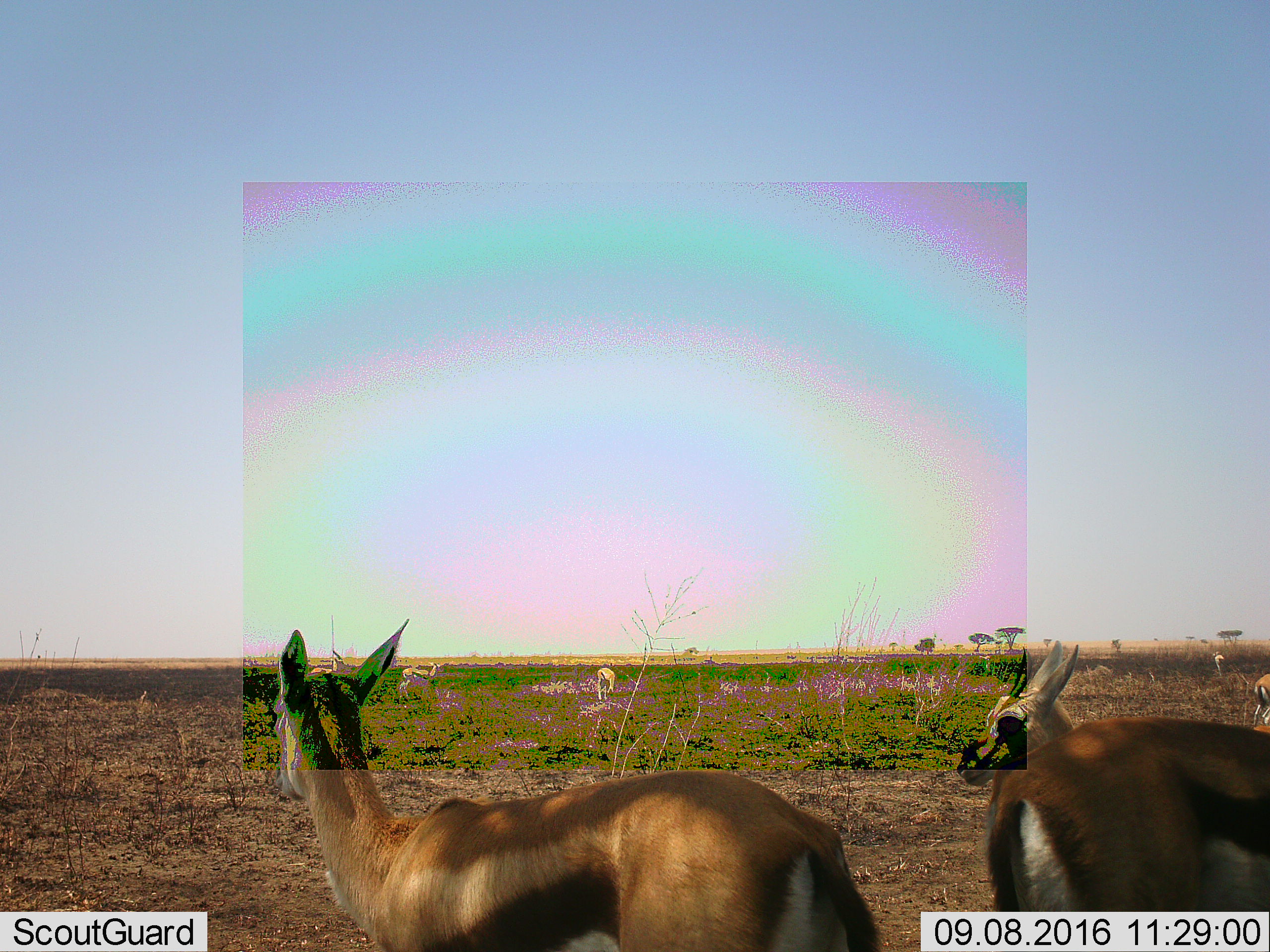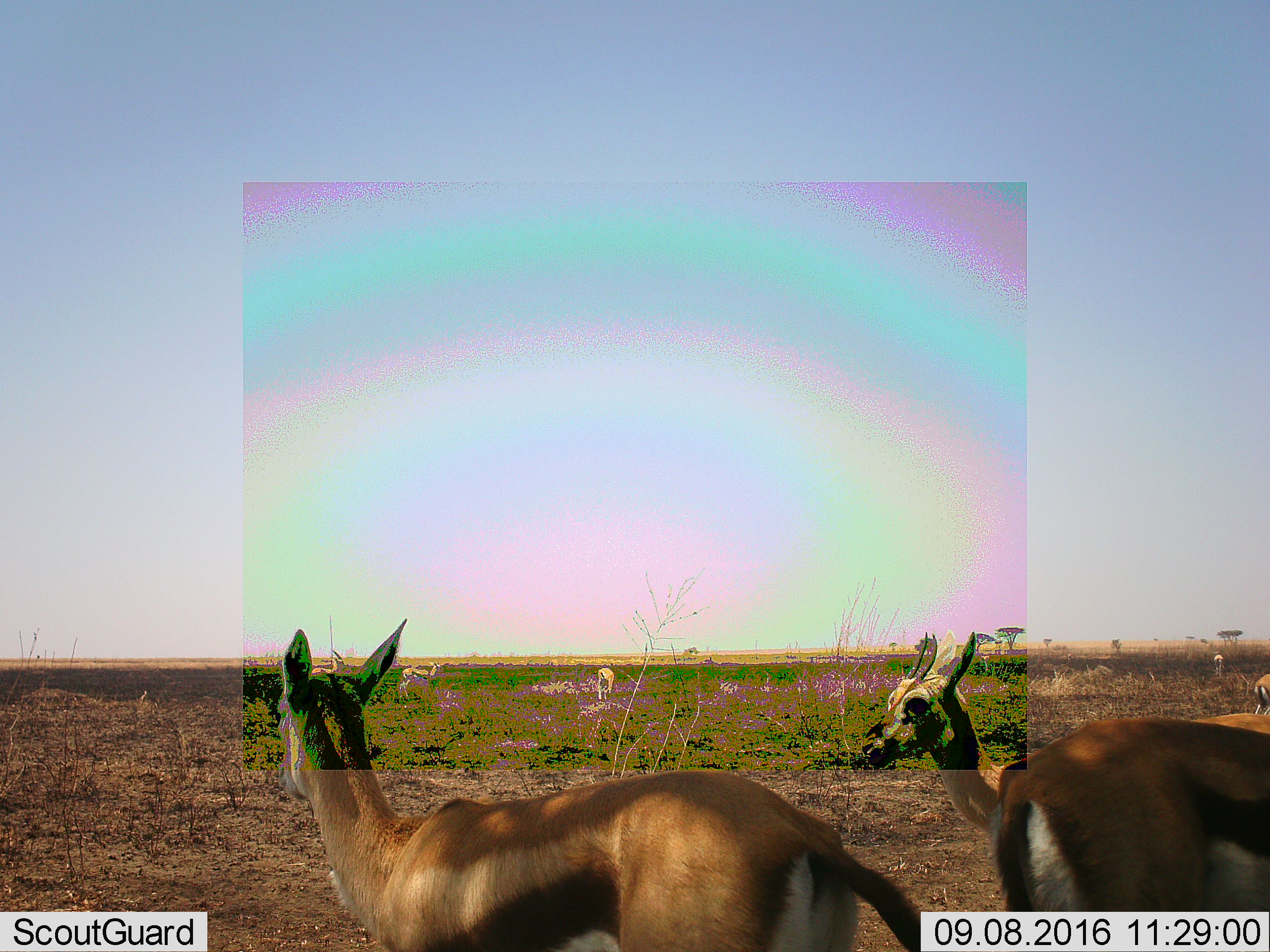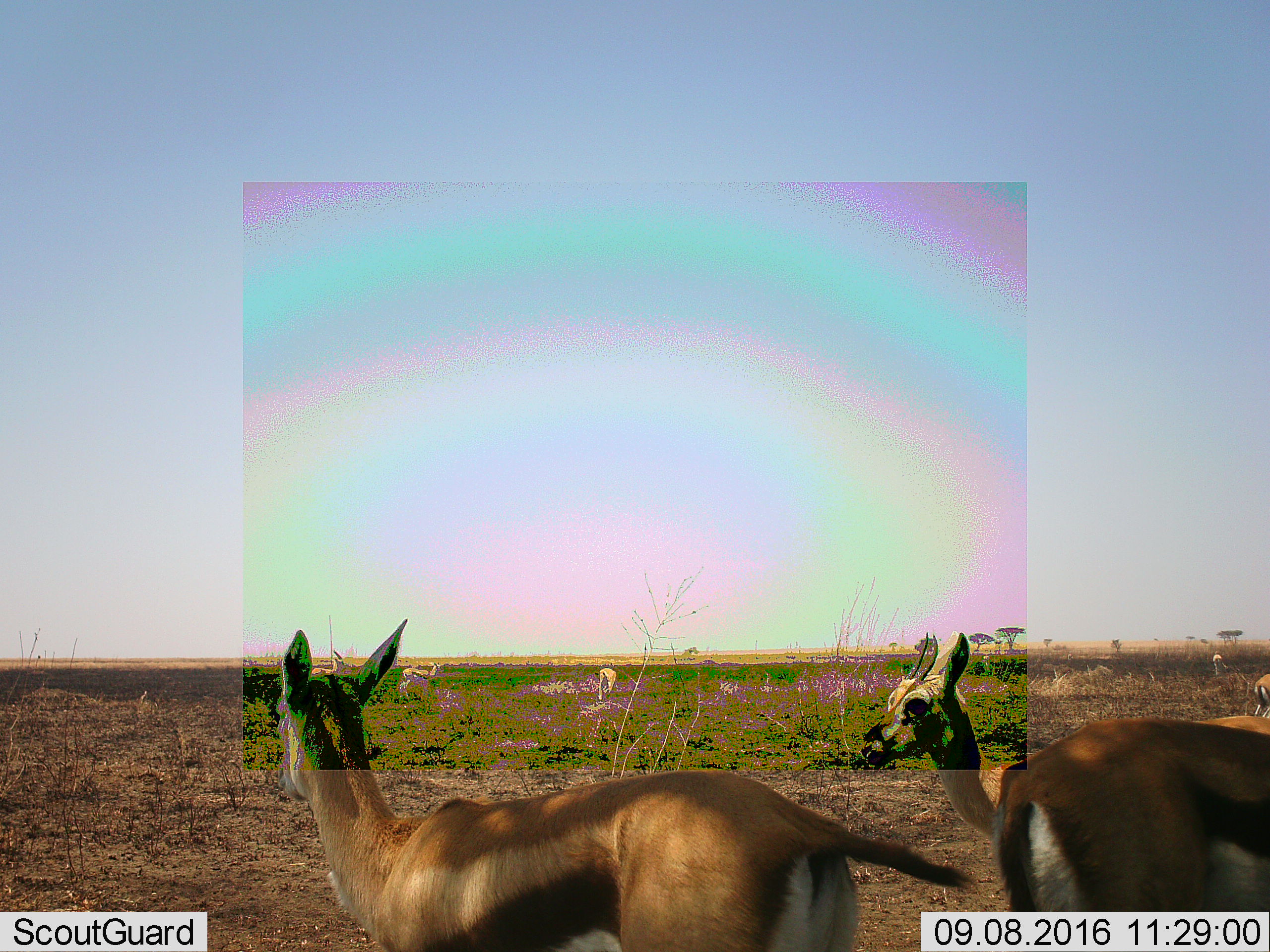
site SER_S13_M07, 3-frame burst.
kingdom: Animalia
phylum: Chordata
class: Mammalia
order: Artiodactyla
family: Bovidae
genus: Eudorcas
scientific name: Eudorcas thomsonii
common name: thomson's gazelle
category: gazellethomsons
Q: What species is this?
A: Gazellethomsons (thomson's gazelle) (Eudorcas thomsonii).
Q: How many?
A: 7.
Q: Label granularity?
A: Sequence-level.